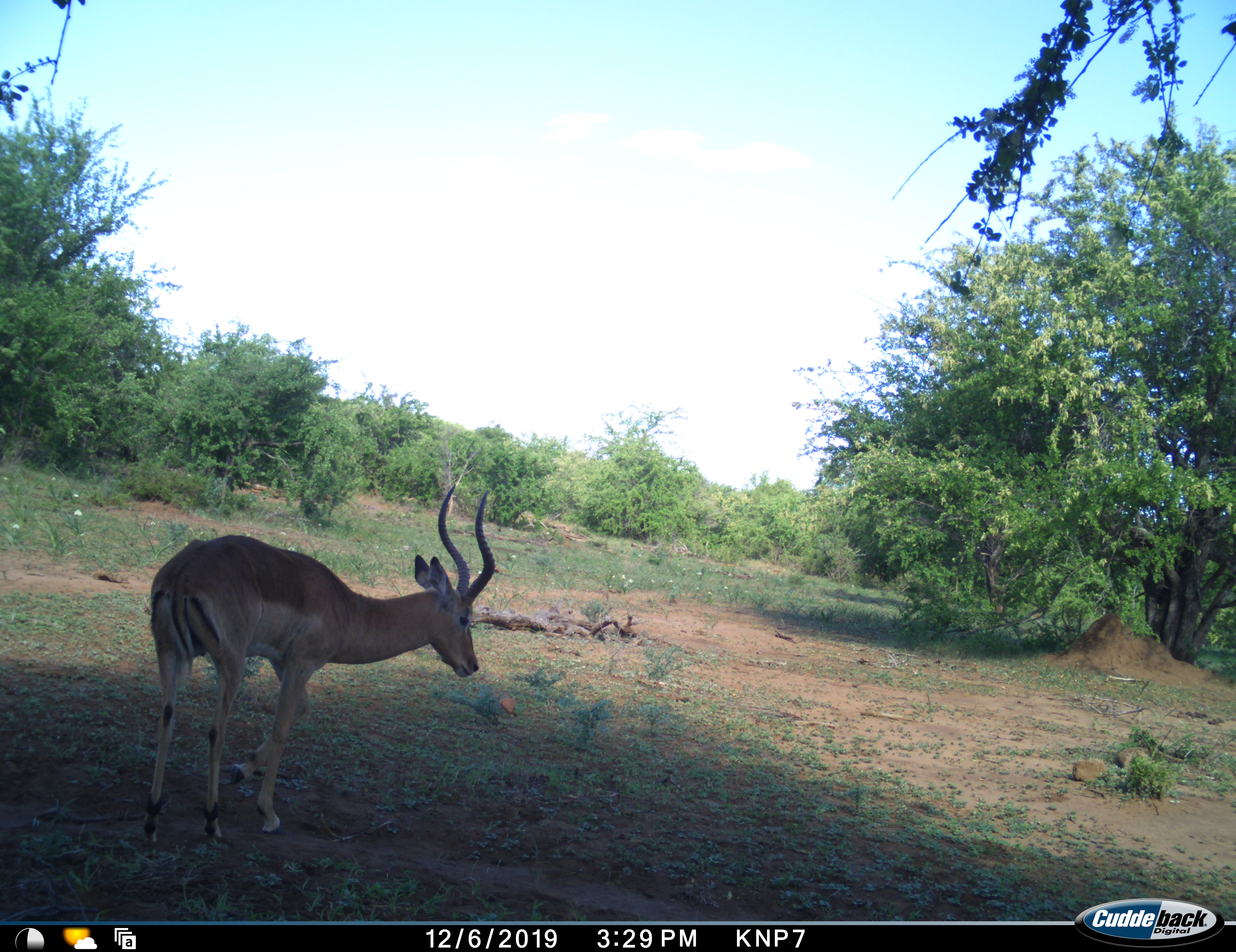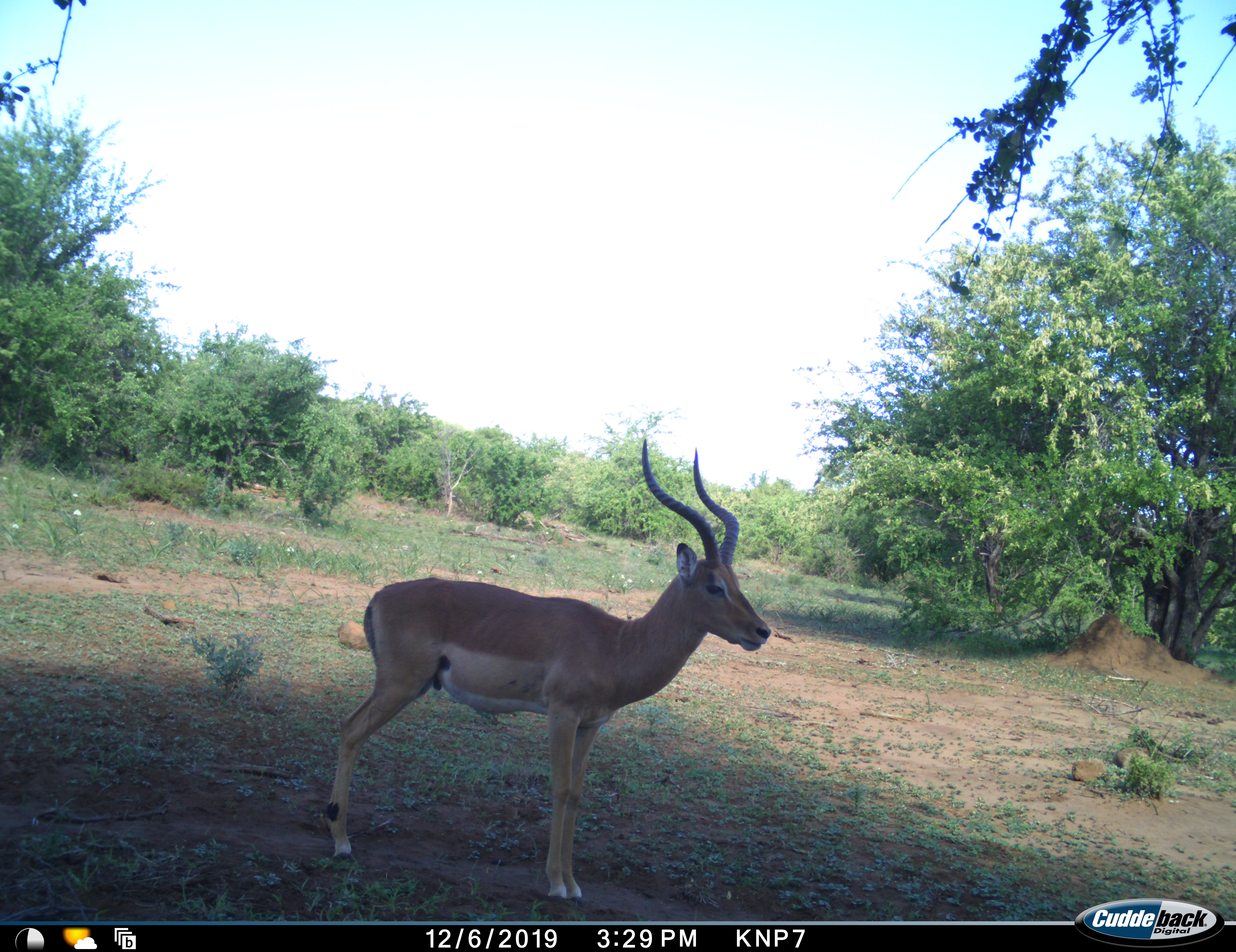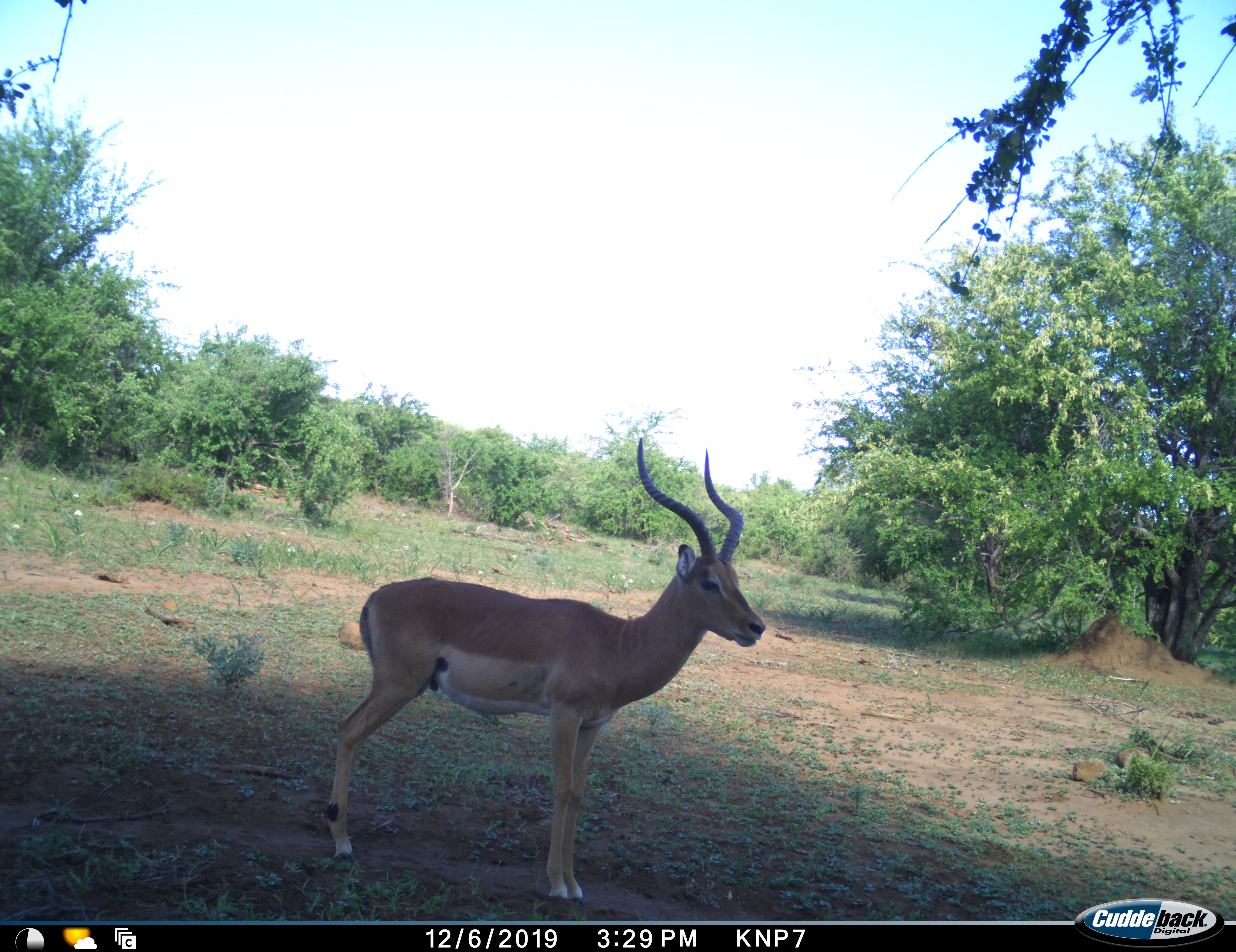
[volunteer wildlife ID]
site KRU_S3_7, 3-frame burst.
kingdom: Animalia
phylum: Chordata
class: Mammalia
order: Artiodactyla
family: Bovidae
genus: Aepyceros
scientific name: Aepyceros melampus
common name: impala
Impala (Aepyceros melampus), count 1. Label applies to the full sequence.